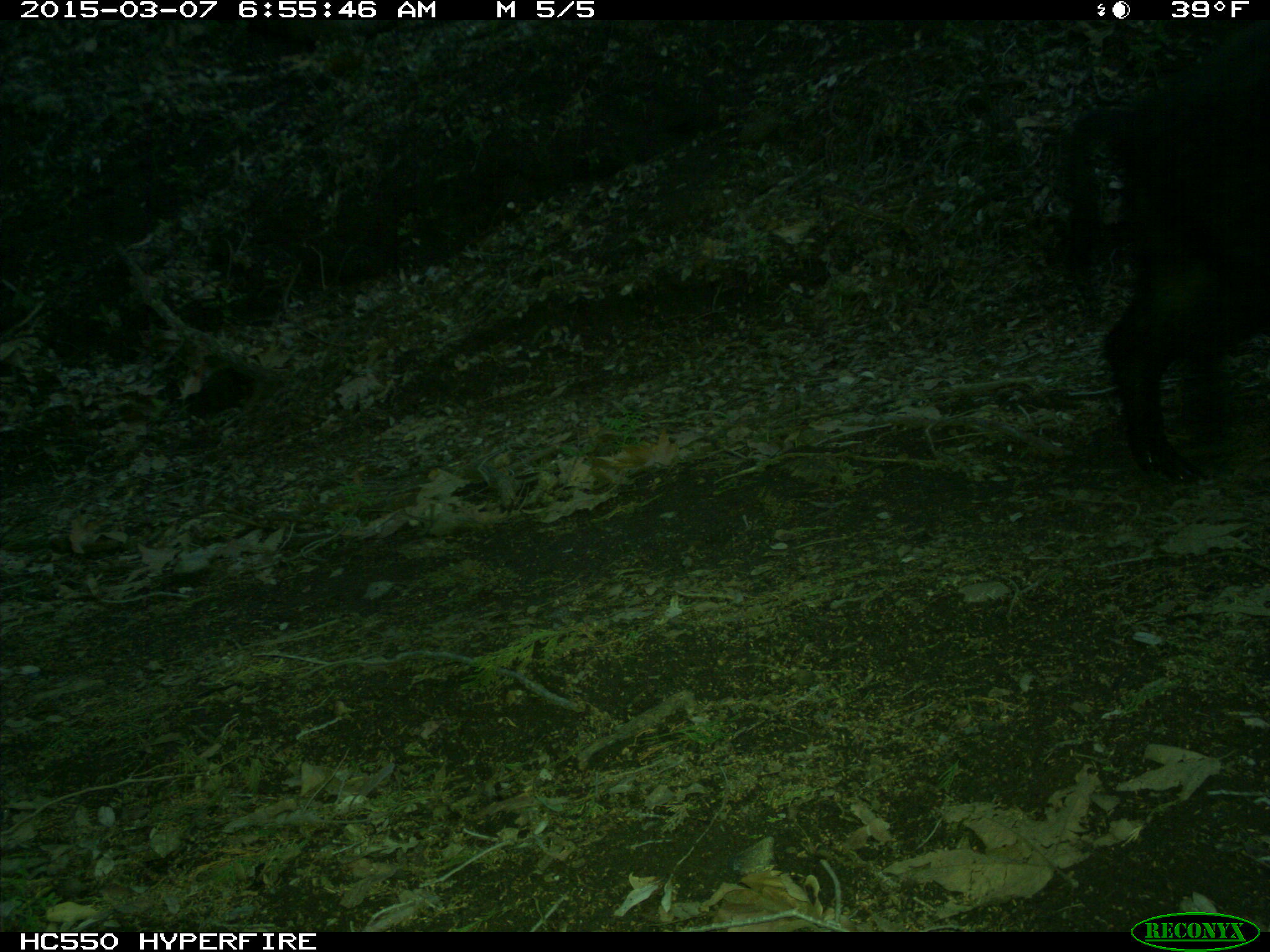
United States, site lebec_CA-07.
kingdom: Animalia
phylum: Chordata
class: Mammalia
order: Artiodactyla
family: Suidae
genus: Sus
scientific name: Sus scrofa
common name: wild boar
Sus scrofa (wild boar).